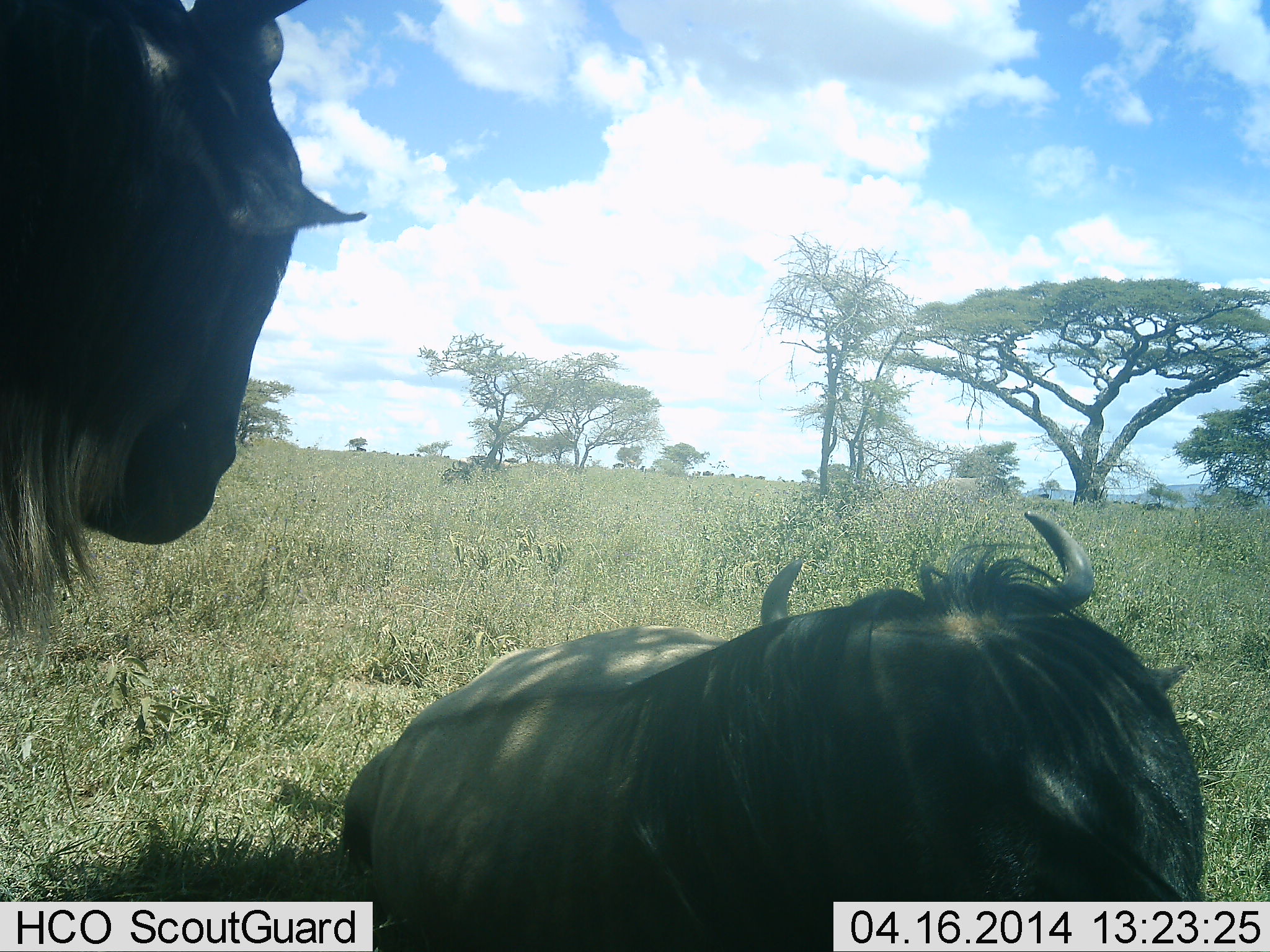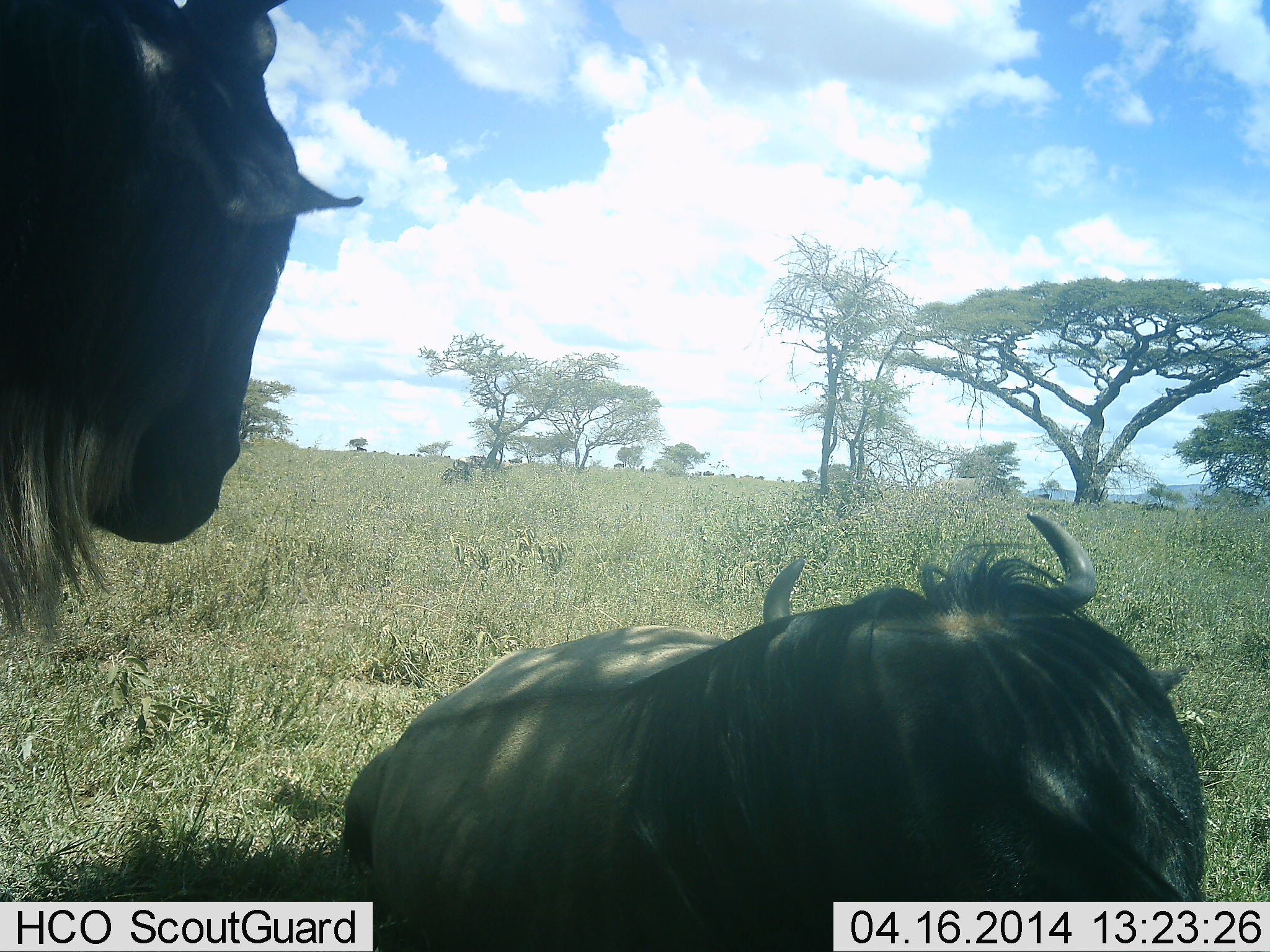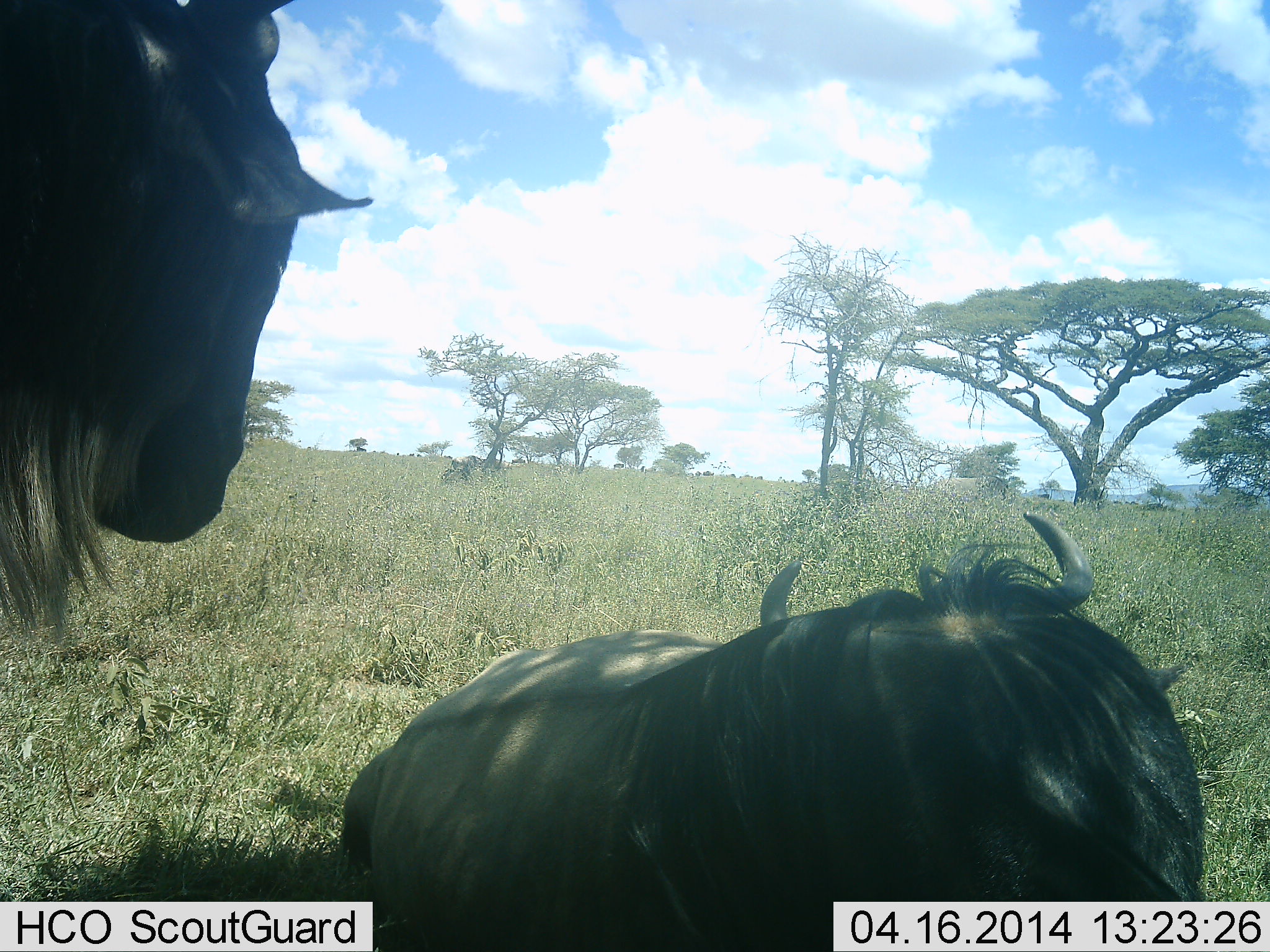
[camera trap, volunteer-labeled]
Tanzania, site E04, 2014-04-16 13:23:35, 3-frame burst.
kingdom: Animalia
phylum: Chordata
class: Mammalia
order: Artiodactyla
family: Bovidae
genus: Connochaetes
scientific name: Connochaetes taurinus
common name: blue wildebeest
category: wildebeest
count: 6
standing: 80%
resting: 90%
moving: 50%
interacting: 0%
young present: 0%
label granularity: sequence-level